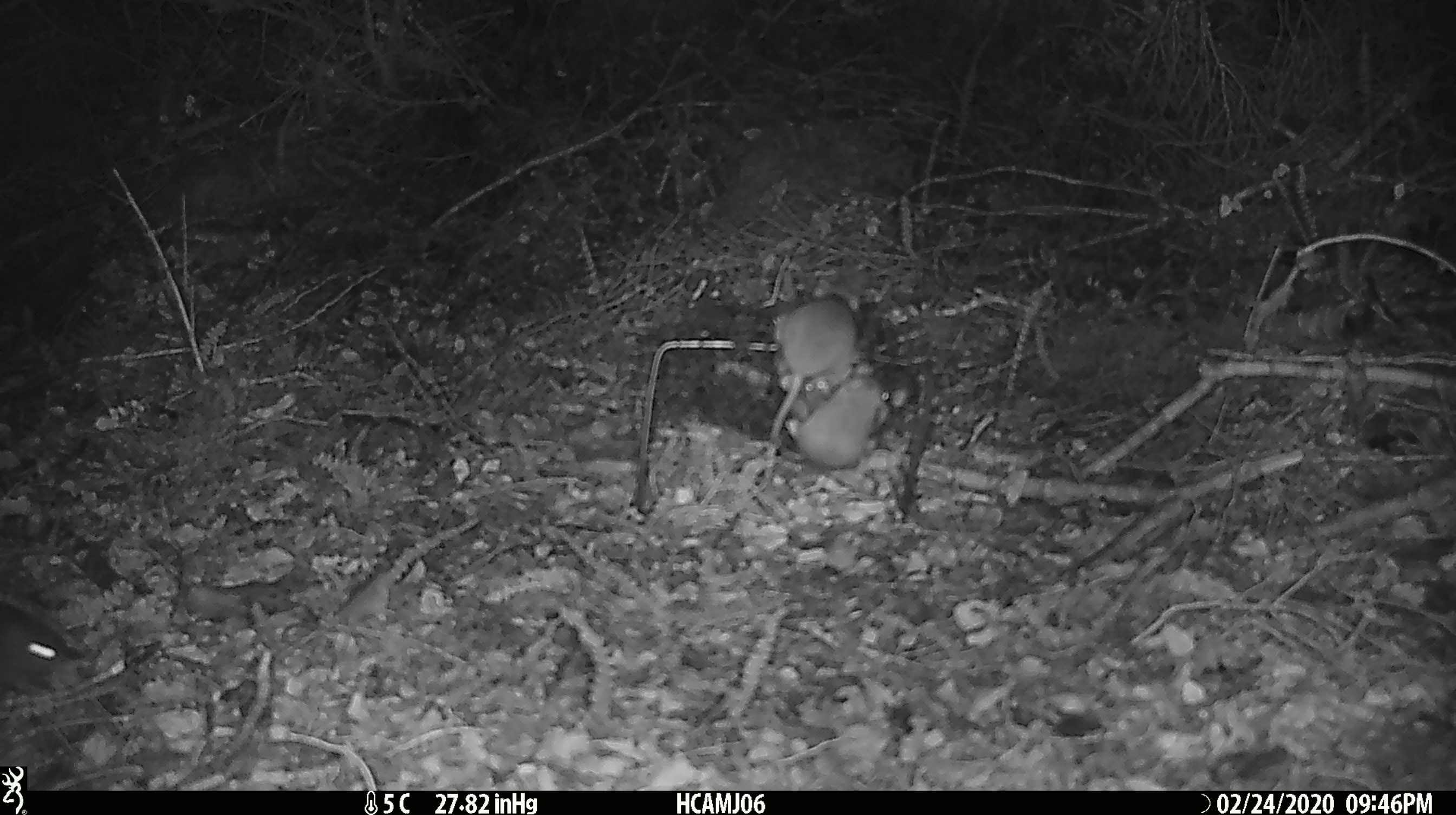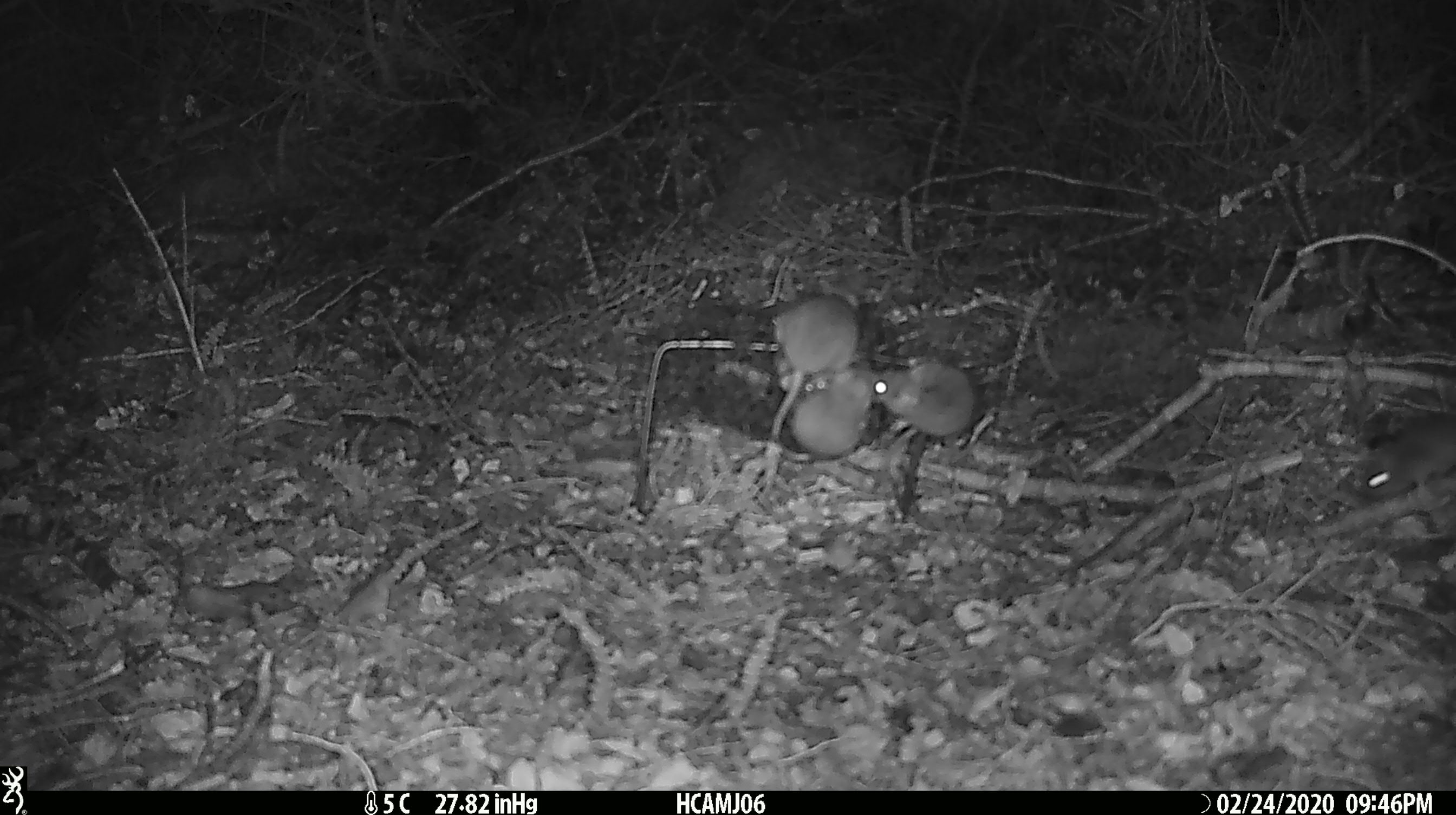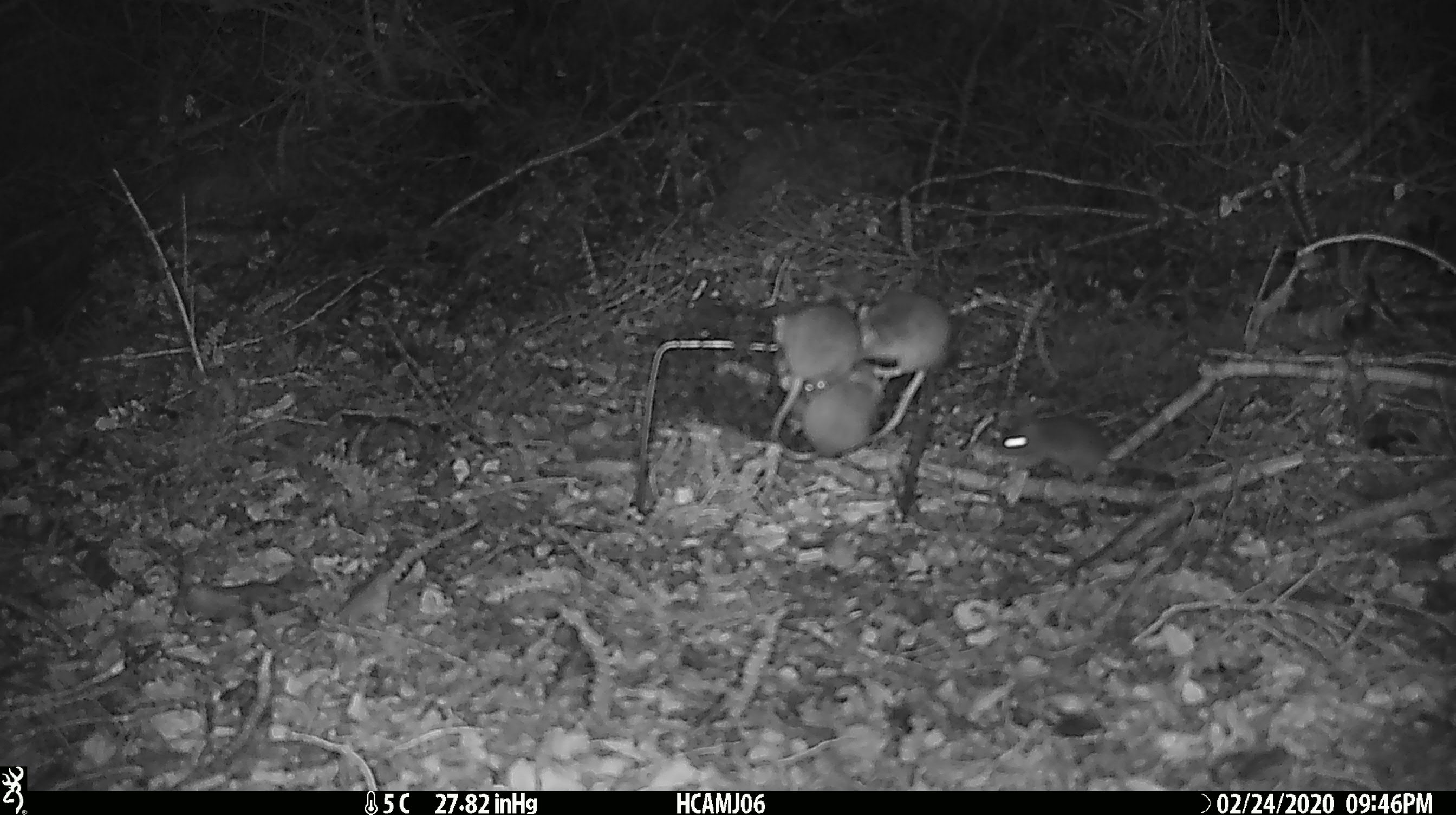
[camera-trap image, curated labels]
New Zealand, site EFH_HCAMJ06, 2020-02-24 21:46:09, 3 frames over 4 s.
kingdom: Animalia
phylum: Chordata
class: Mammalia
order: Rodentia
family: Muridae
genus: Mus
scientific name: Mus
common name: mouse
Mouse (Mus).